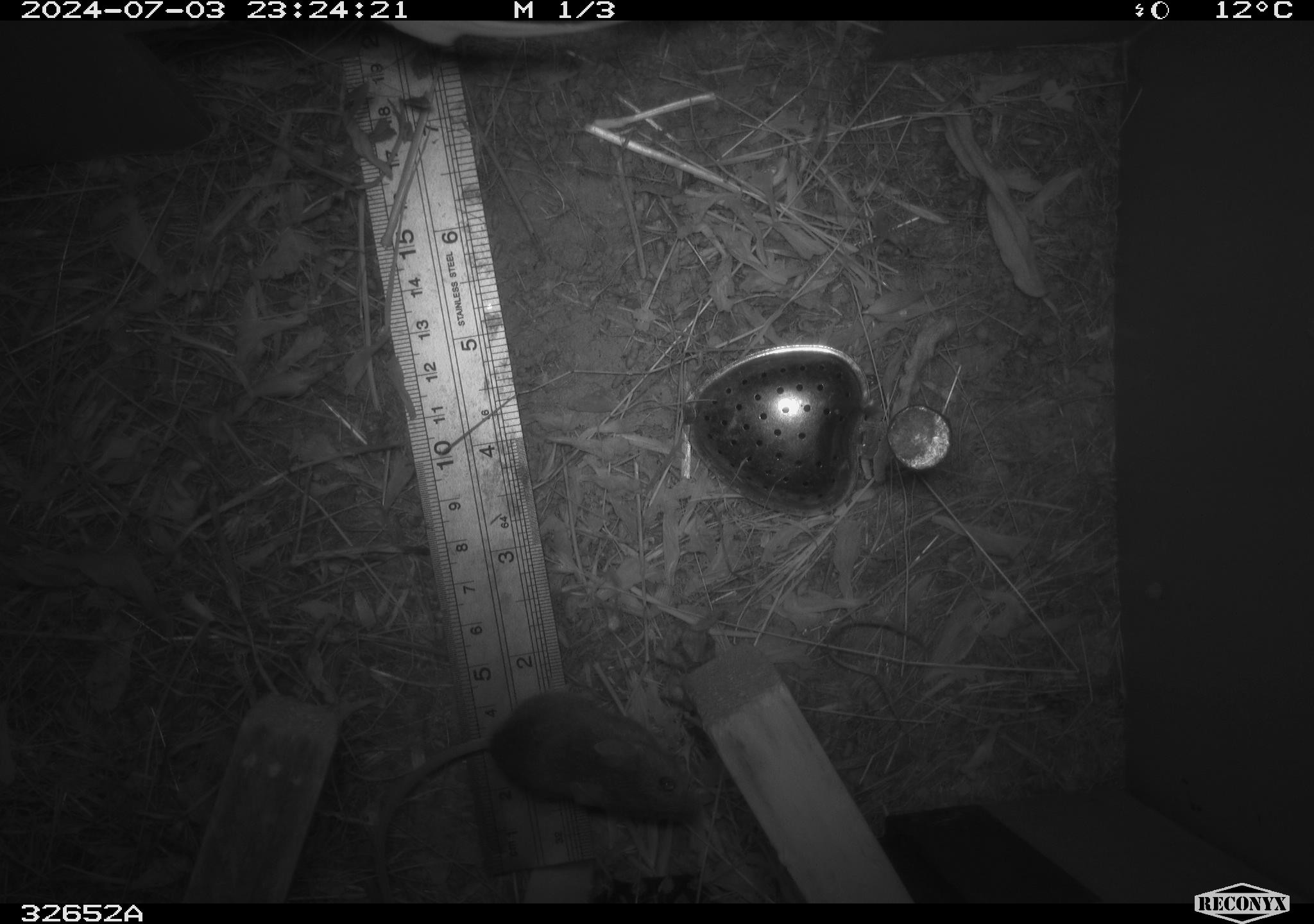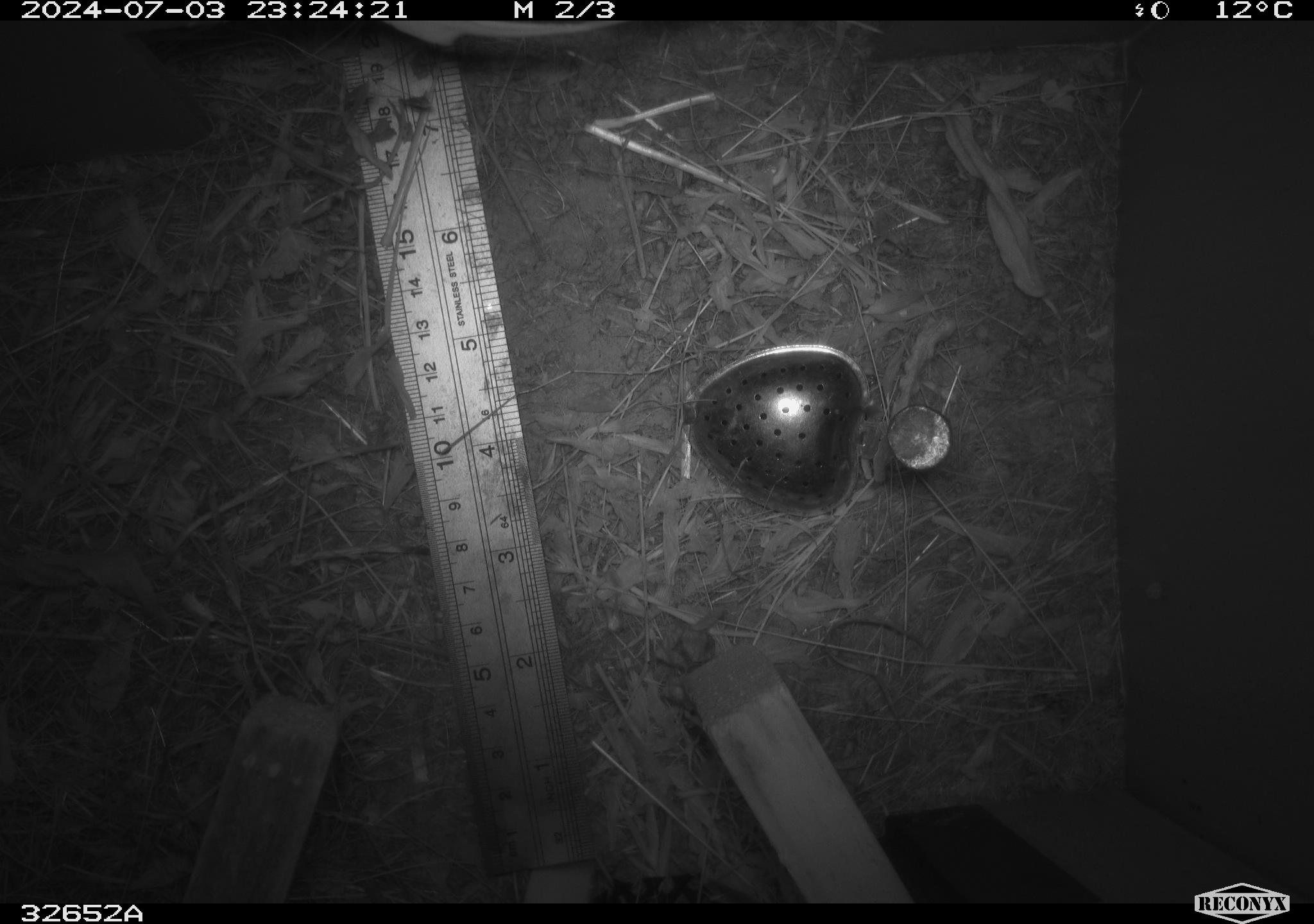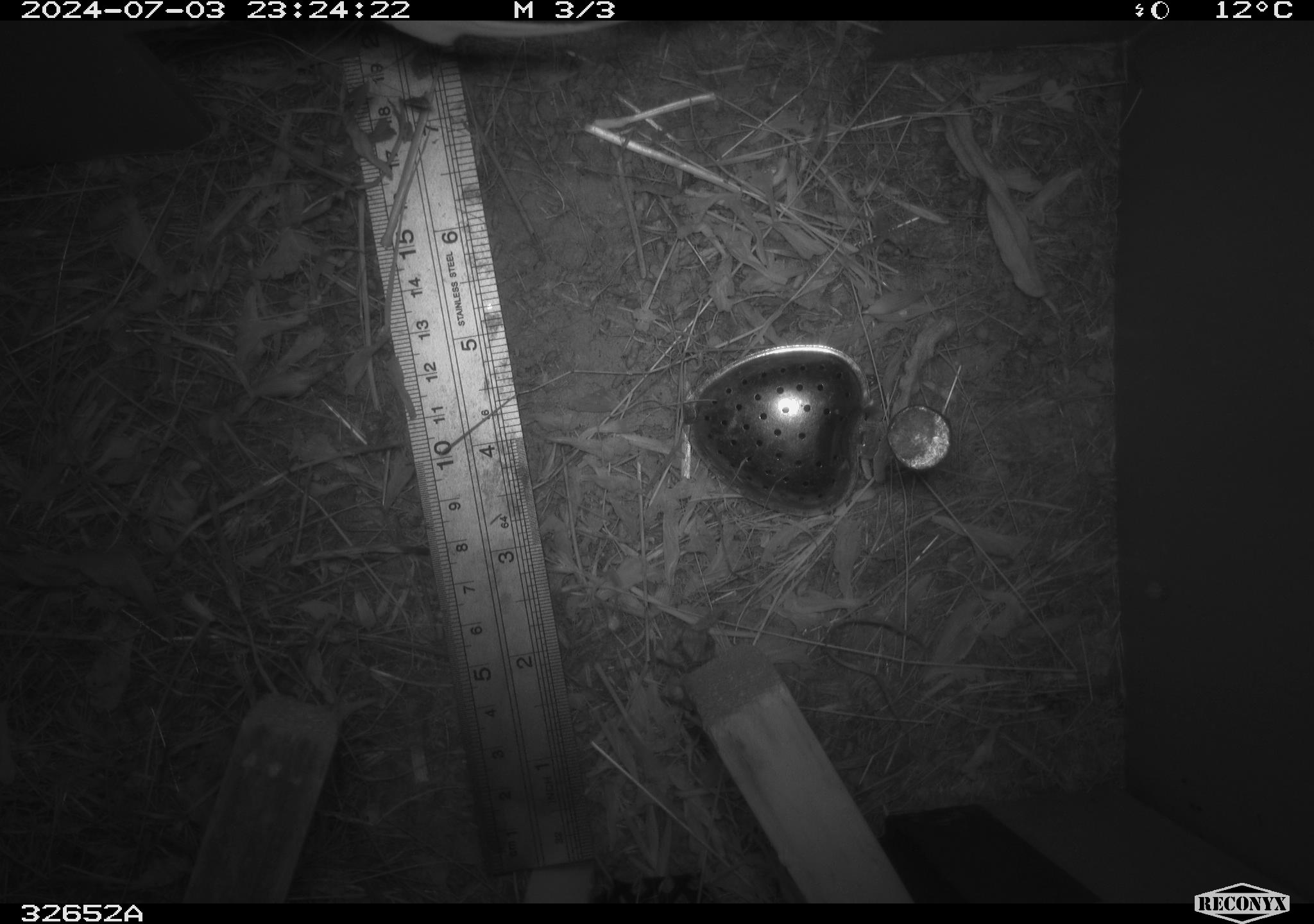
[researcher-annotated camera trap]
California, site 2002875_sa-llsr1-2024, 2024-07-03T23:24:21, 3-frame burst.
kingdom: Animalia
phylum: Chordata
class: Mammalia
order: Rodentia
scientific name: Rodentia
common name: mouse species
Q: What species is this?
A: Mouse species (Rodentia).